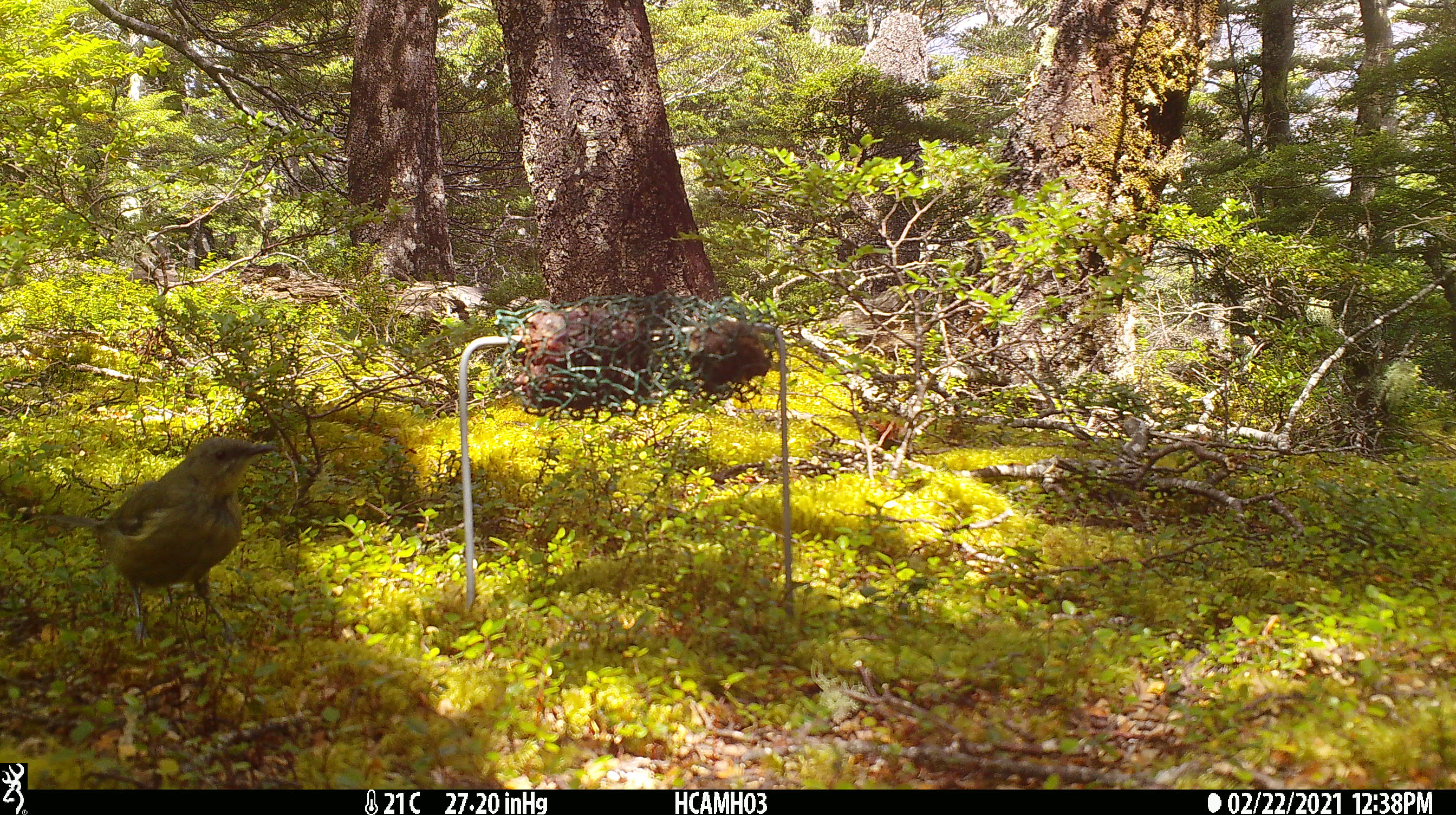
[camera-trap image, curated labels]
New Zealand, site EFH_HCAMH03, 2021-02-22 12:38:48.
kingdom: Animalia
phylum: Chordata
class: Aves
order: Passeriformes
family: Meliphagidae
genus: Anthornis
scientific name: Anthornis melanura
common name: new zealand bellbird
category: bellbird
Bellbird (new zealand bellbird) (Anthornis melanura).